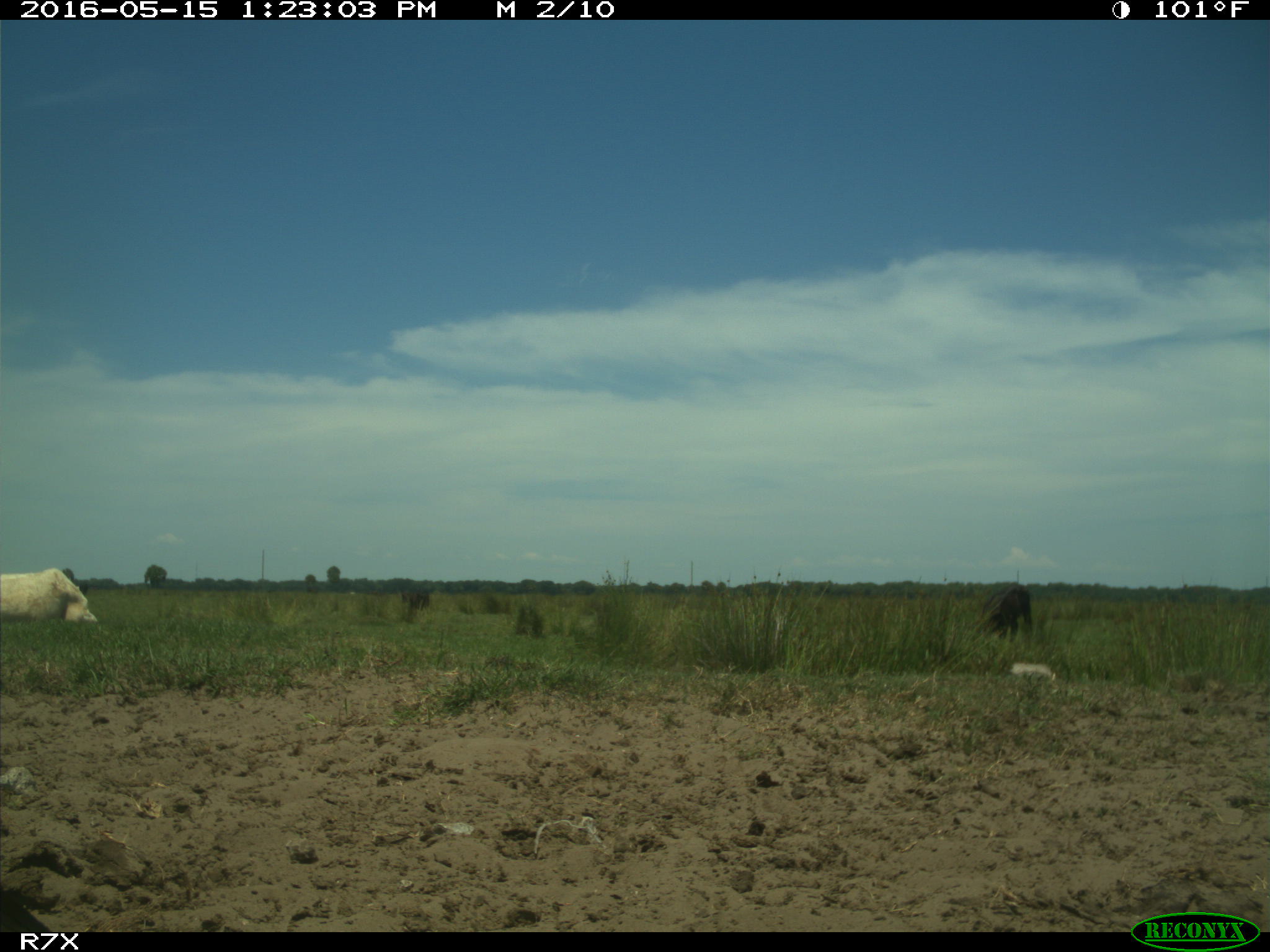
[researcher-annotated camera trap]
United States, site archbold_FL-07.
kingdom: Animalia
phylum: Chordata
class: Mammalia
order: Artiodactyla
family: Bovidae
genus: Bos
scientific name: Bos taurus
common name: domestic cow